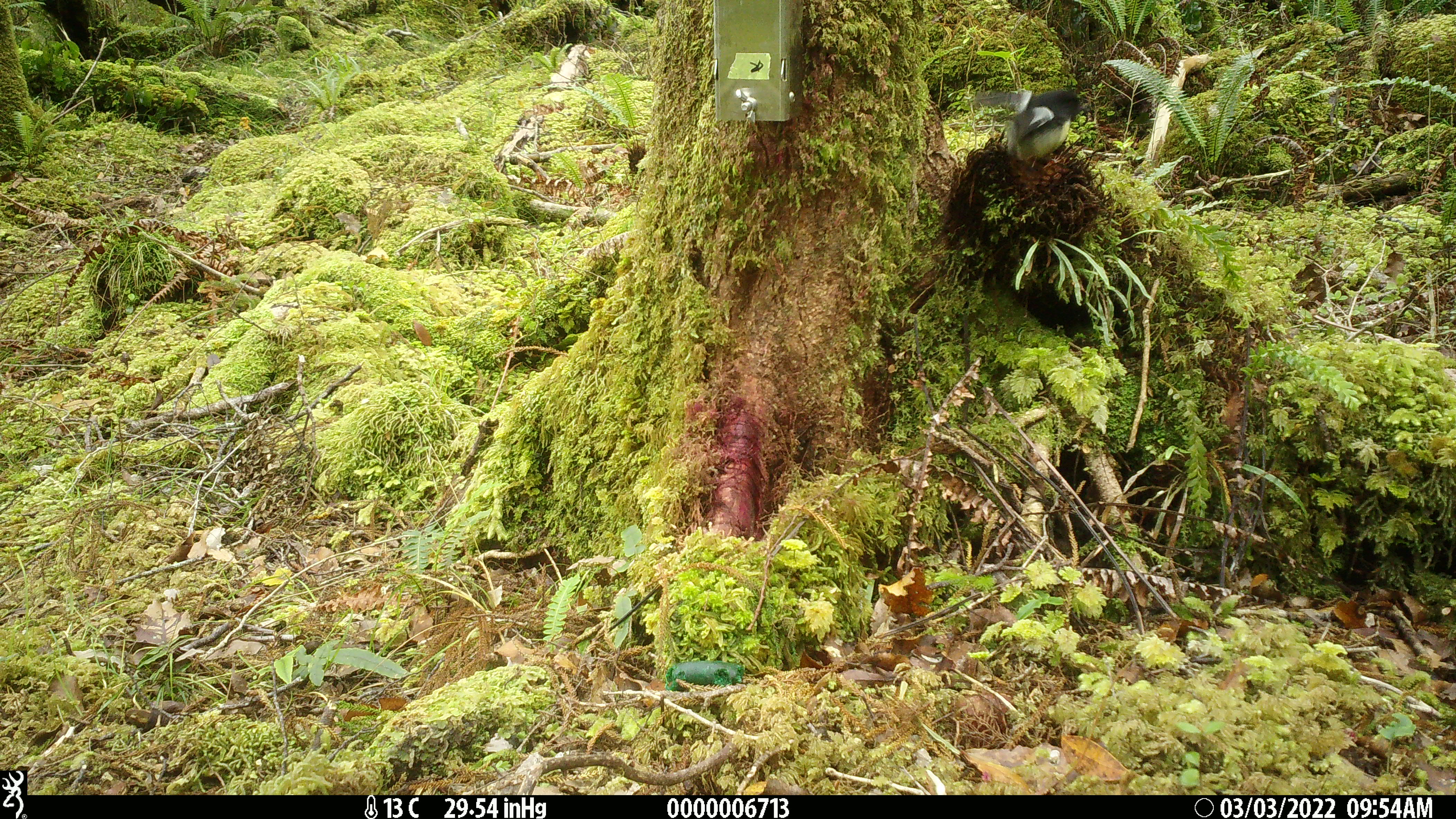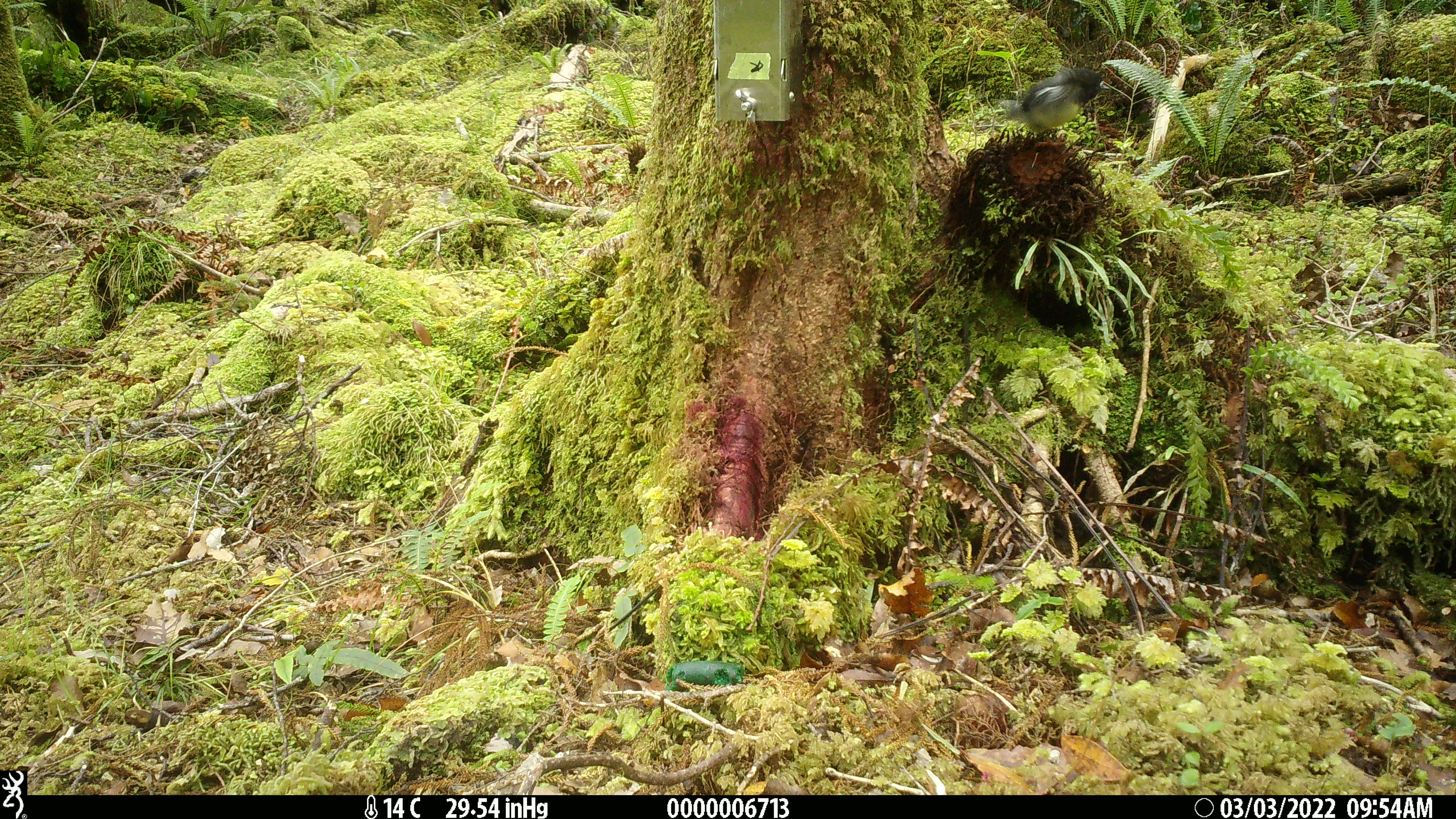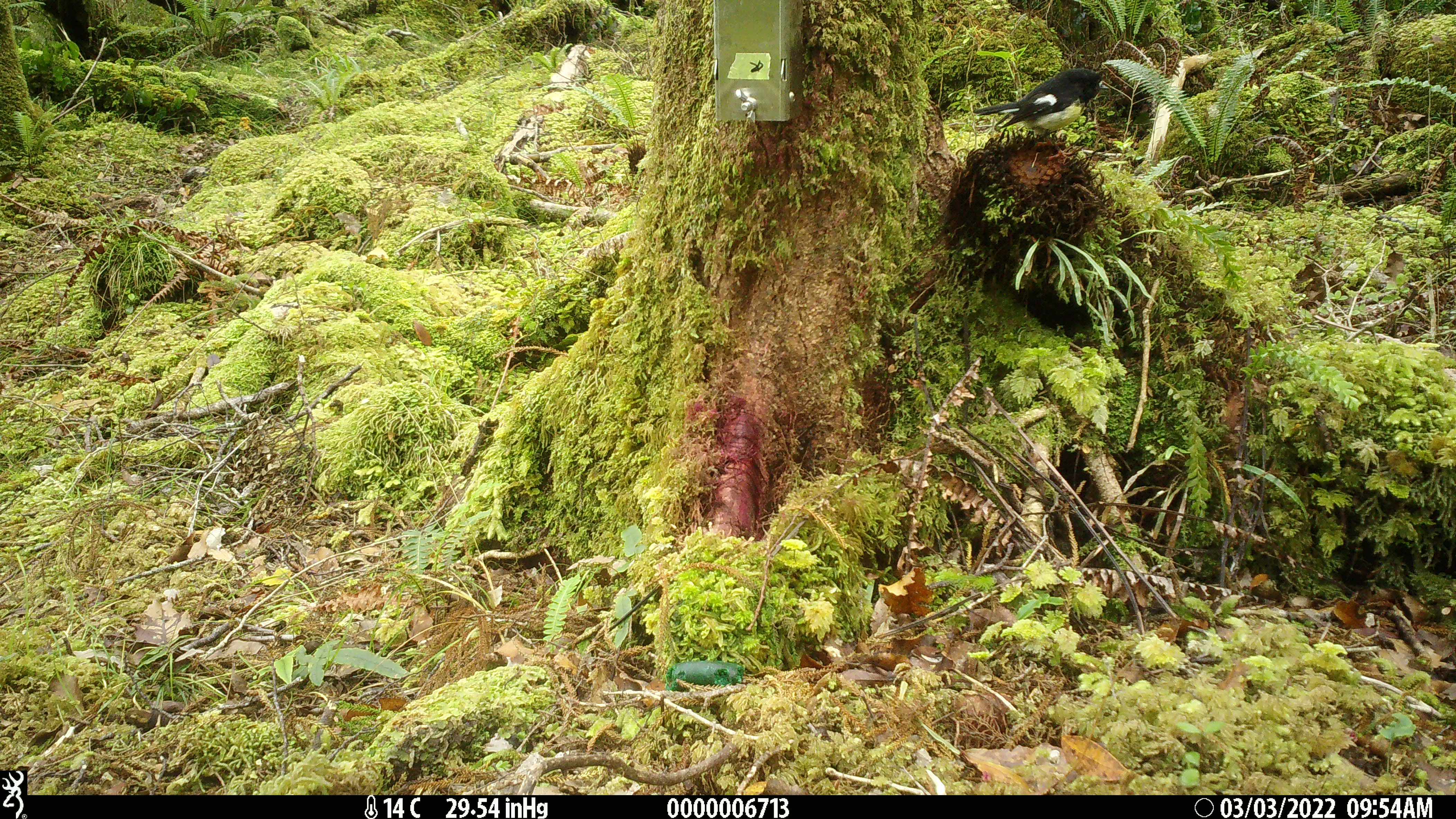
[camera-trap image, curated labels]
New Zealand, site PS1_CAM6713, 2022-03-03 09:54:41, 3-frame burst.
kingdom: Animalia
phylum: Chordata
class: Aves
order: Passeriformes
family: Petroicidae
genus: Petroica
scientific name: Petroica macrocephala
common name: tomtit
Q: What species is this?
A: Tomtit (Petroica macrocephala).